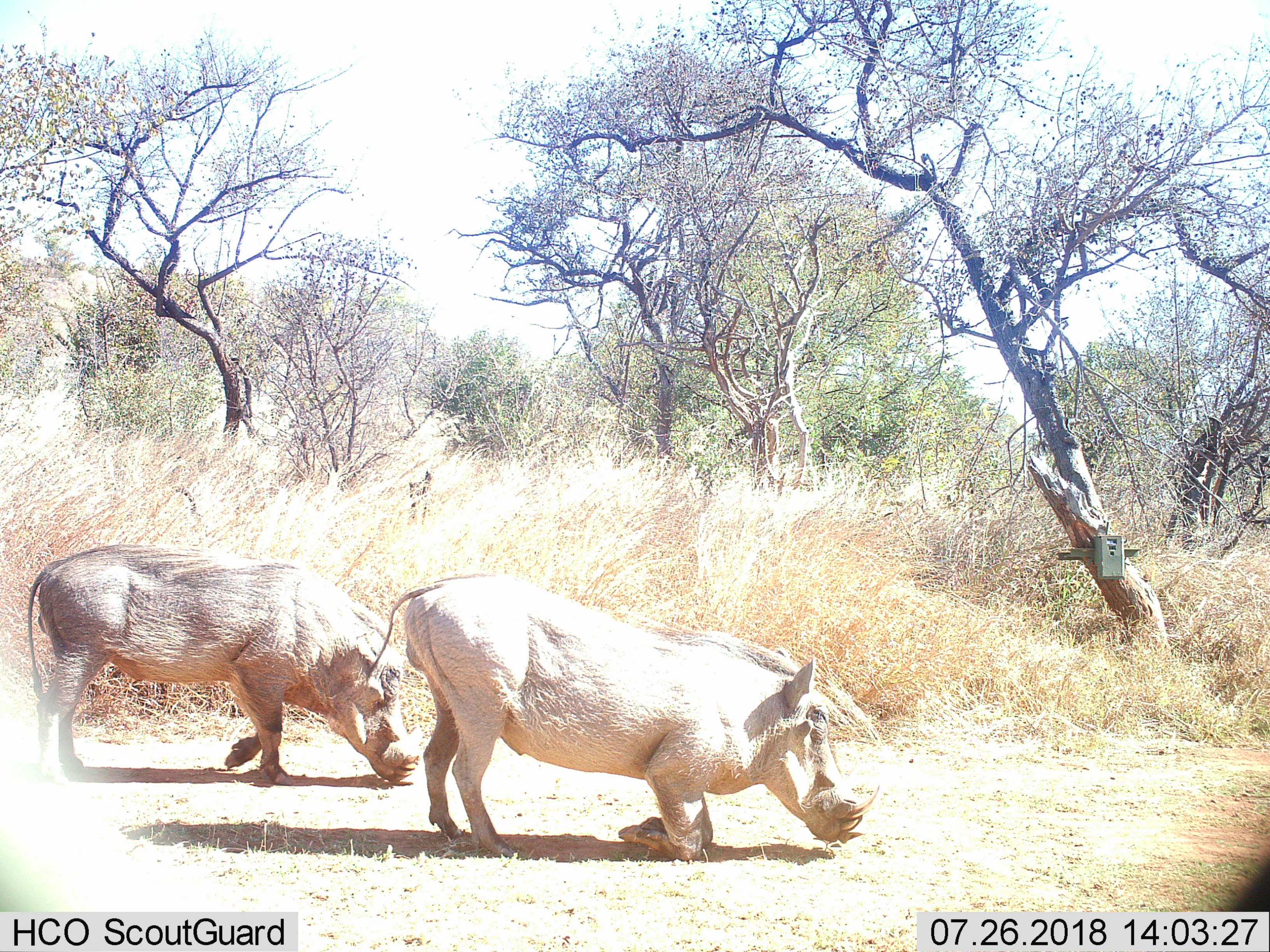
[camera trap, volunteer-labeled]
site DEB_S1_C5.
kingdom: Animalia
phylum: Chordata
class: Mammalia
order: Artiodactyla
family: Suidae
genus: Phacochoerus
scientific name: Phacochoerus africanus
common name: warthog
Warthog (Phacochoerus africanus), count 2. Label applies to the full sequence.